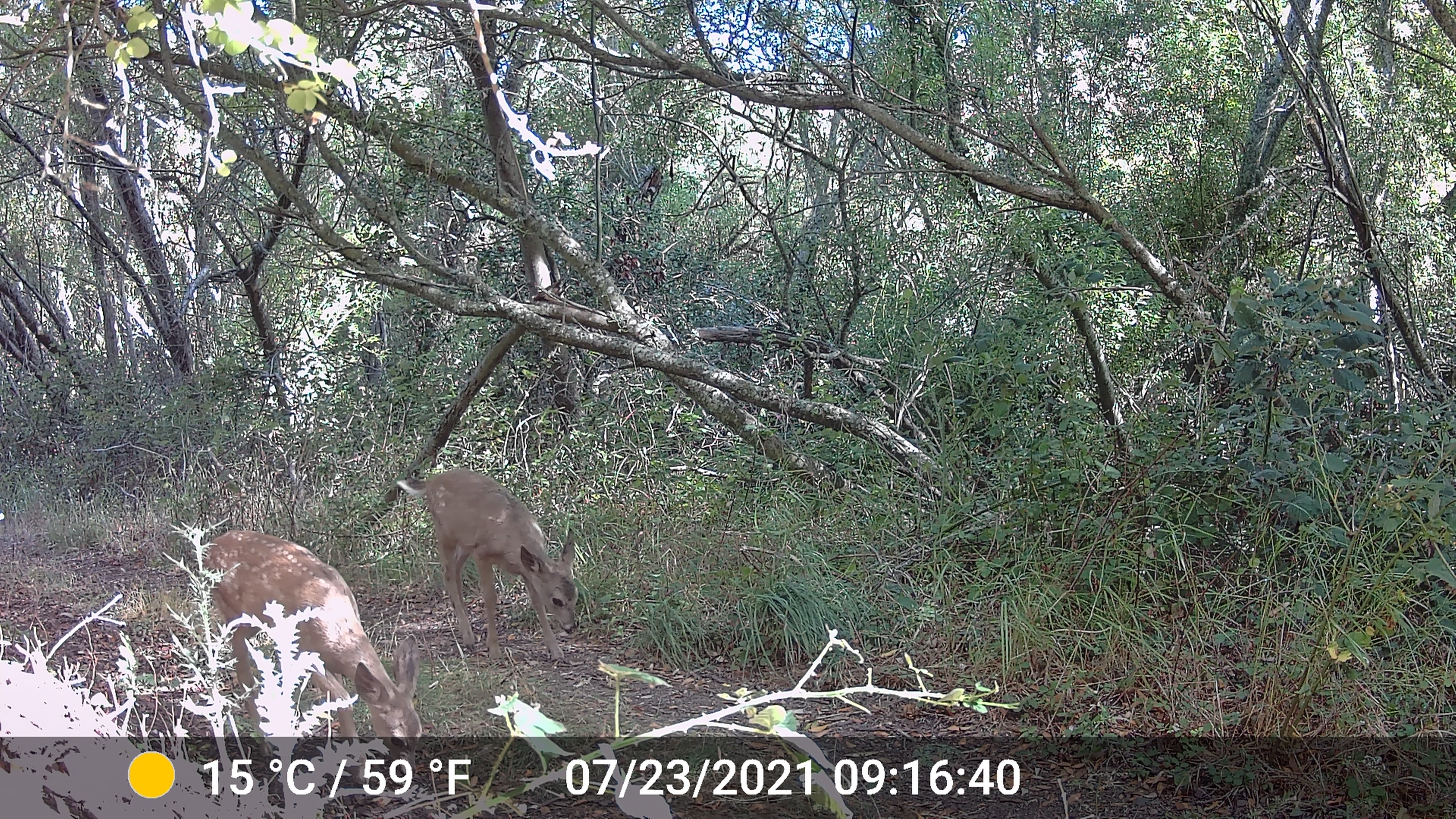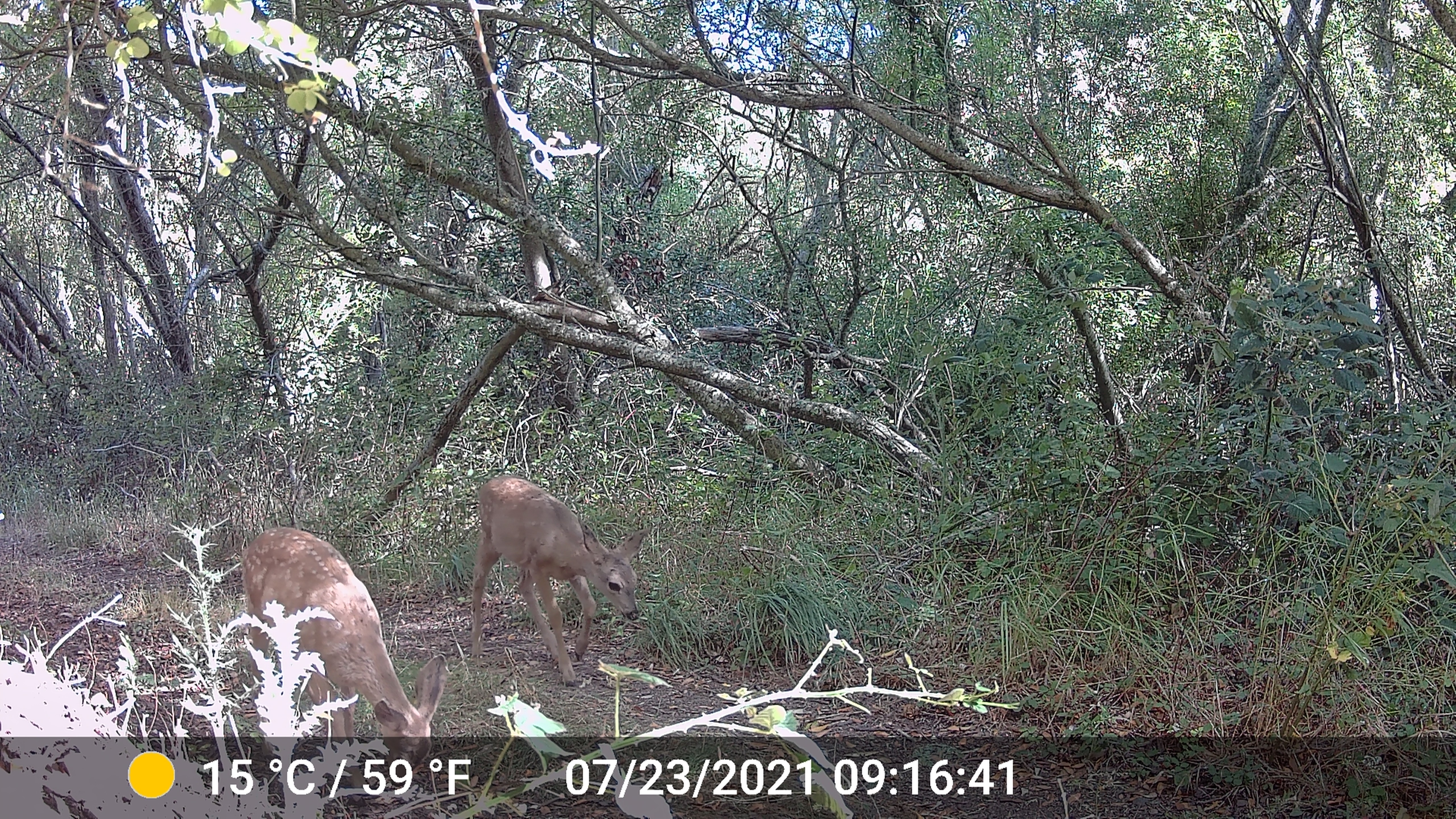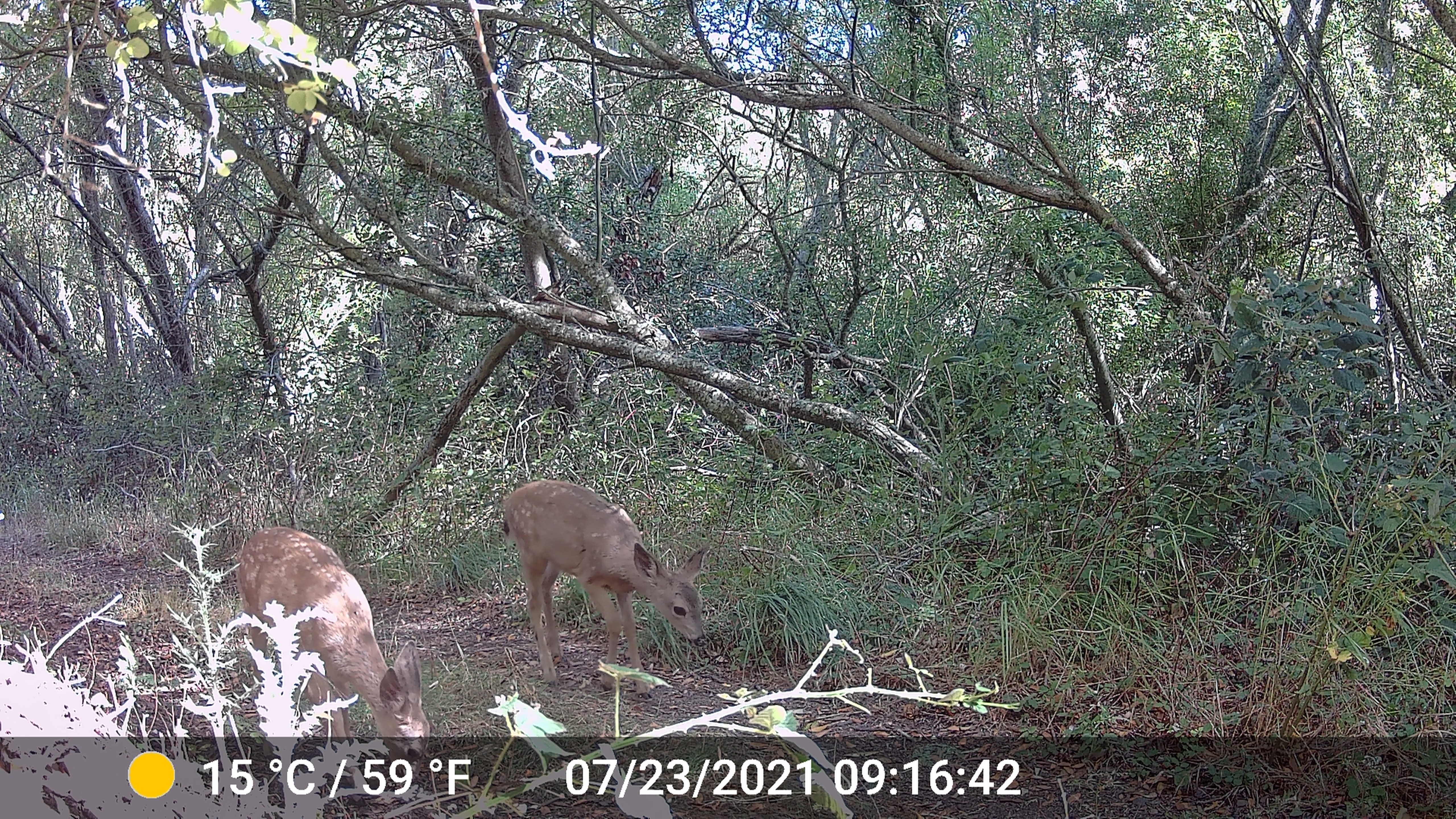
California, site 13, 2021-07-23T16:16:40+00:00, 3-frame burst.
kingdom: Animalia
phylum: Chordata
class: Mammalia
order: Artiodactyla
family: Cervidae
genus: Odocoileus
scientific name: Odocoileus hemionus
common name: mule deer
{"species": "mule deer (Odocoileus hemionus)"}